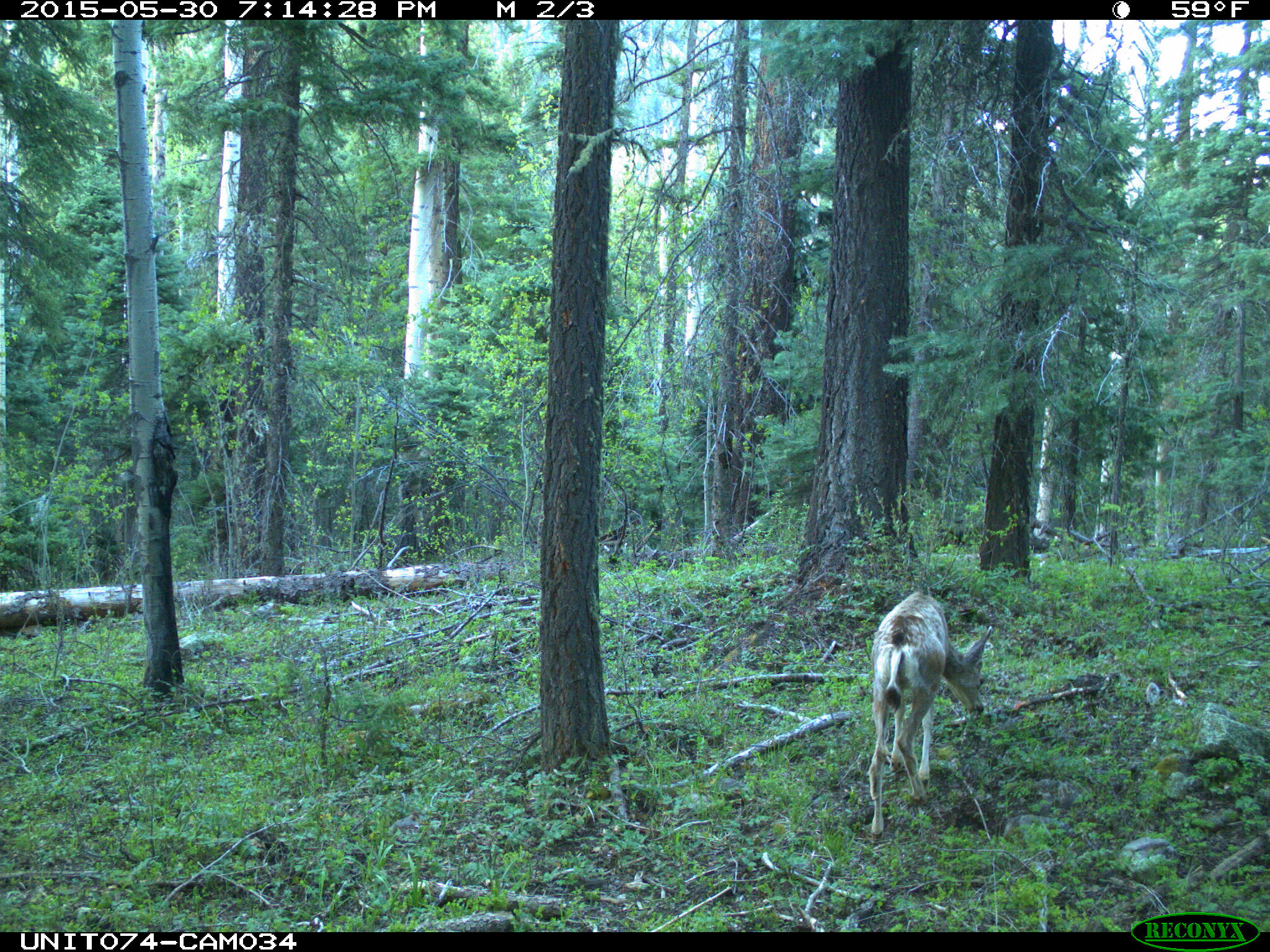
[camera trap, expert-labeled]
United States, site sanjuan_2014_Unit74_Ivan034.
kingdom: Animalia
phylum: Chordata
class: Mammalia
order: Artiodactyla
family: Cervidae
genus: Odocoileus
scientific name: Odocoileus hemionus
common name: mule deer